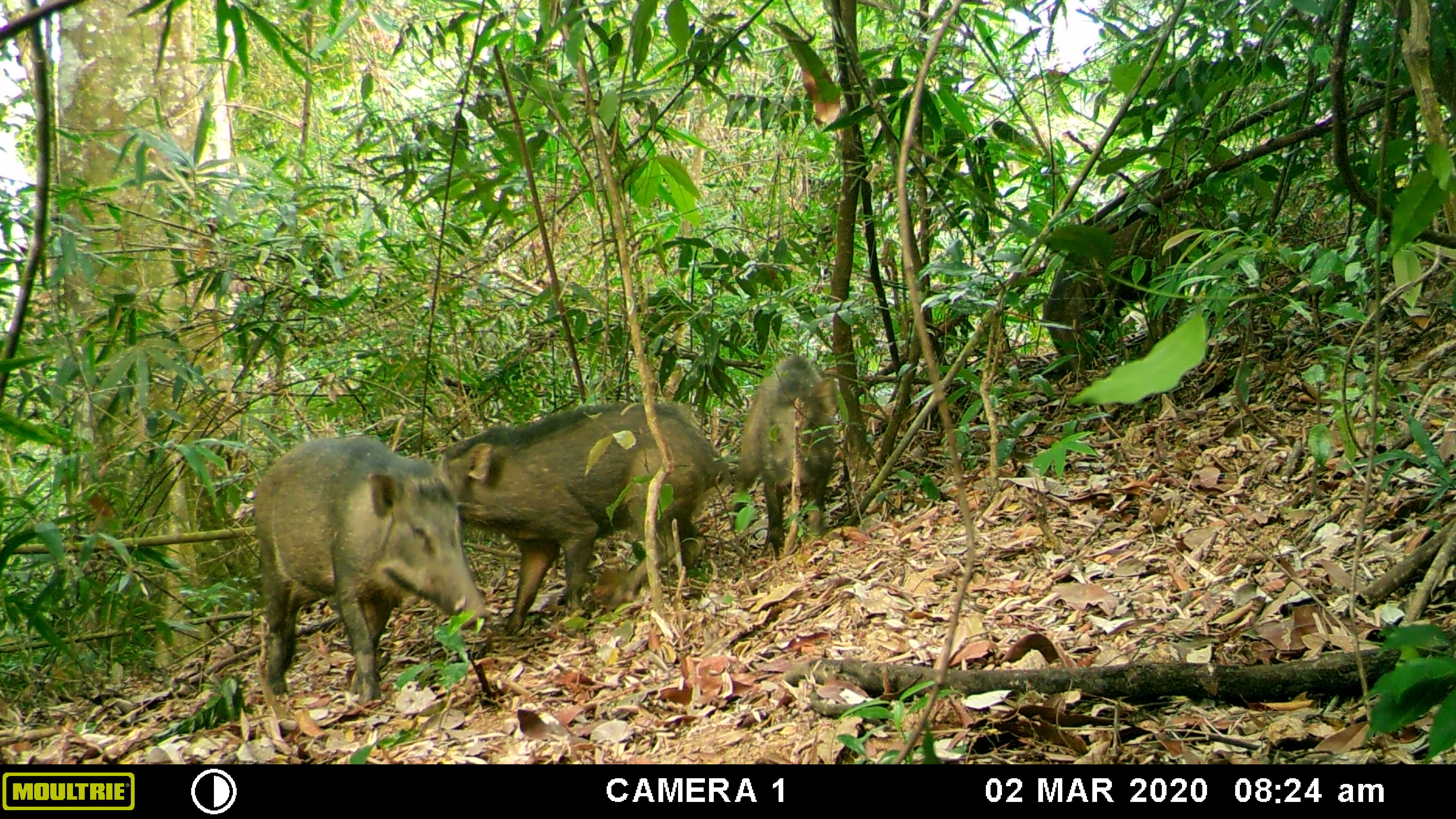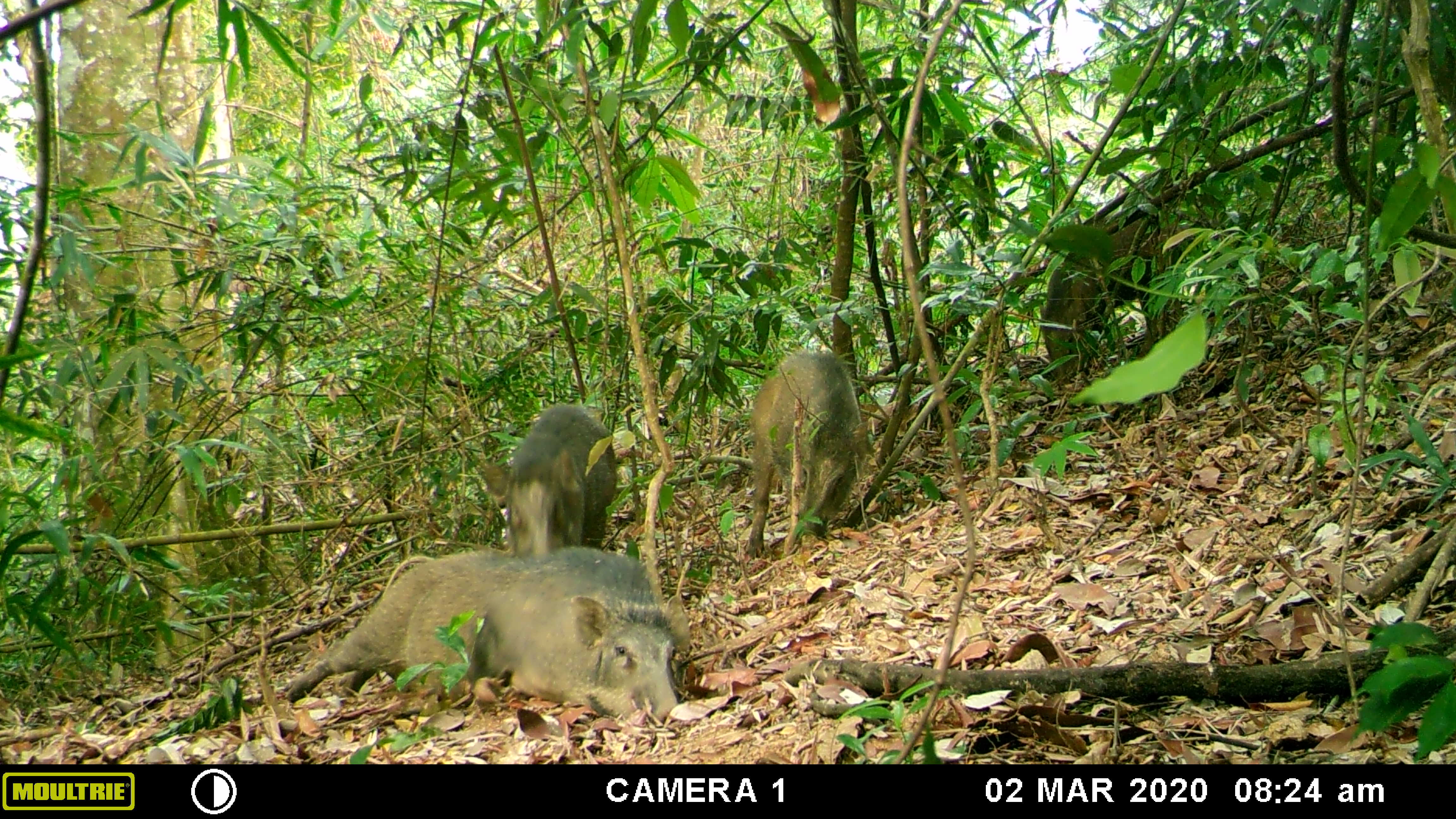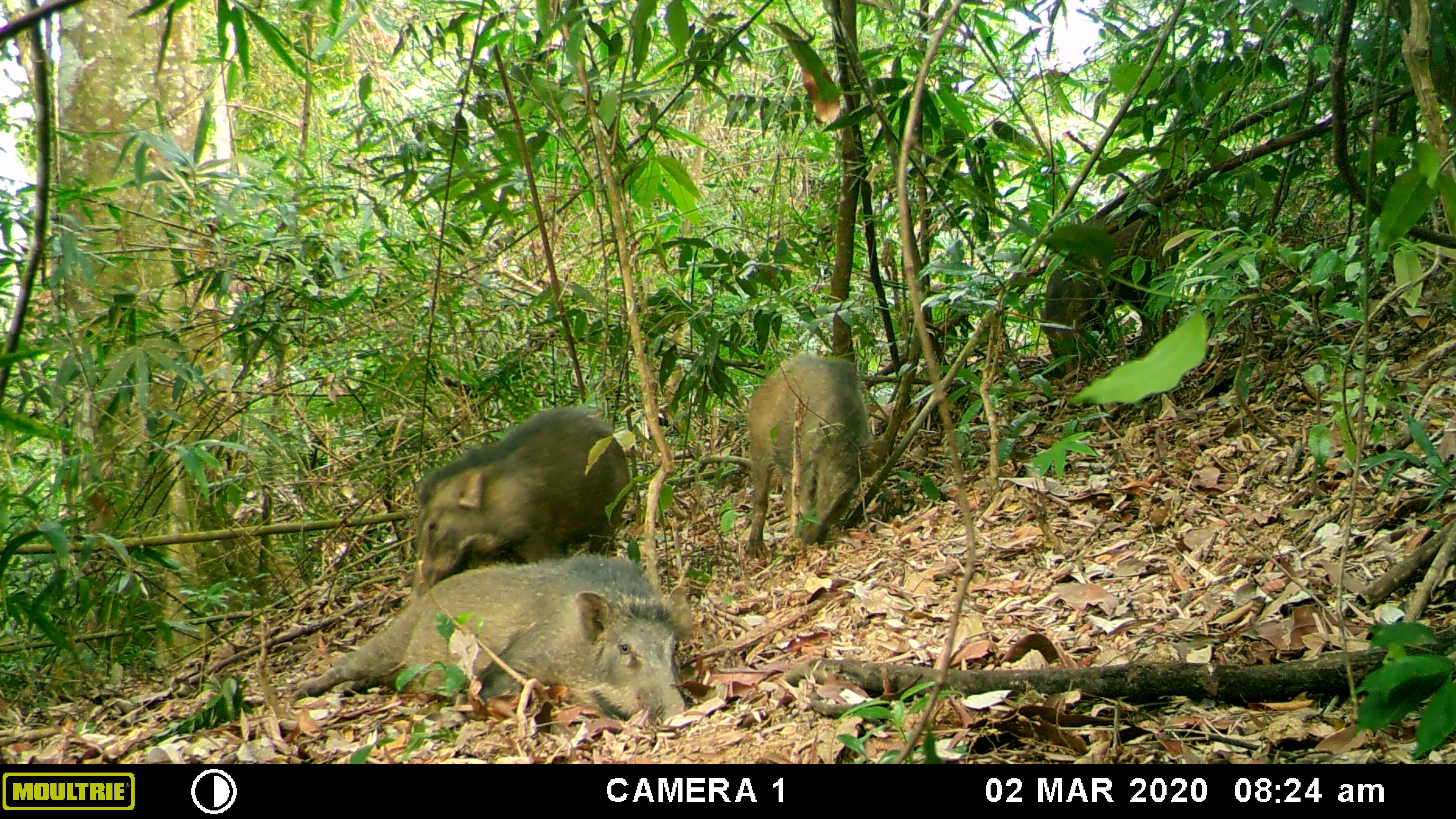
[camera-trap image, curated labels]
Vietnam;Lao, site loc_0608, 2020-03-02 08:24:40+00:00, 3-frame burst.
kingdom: Animalia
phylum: Chordata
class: Mammalia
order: Artiodactyla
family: Suidae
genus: Sus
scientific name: Sus scrofa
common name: eurasian wild pig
Eurasian wild pig (Sus scrofa). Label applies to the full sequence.